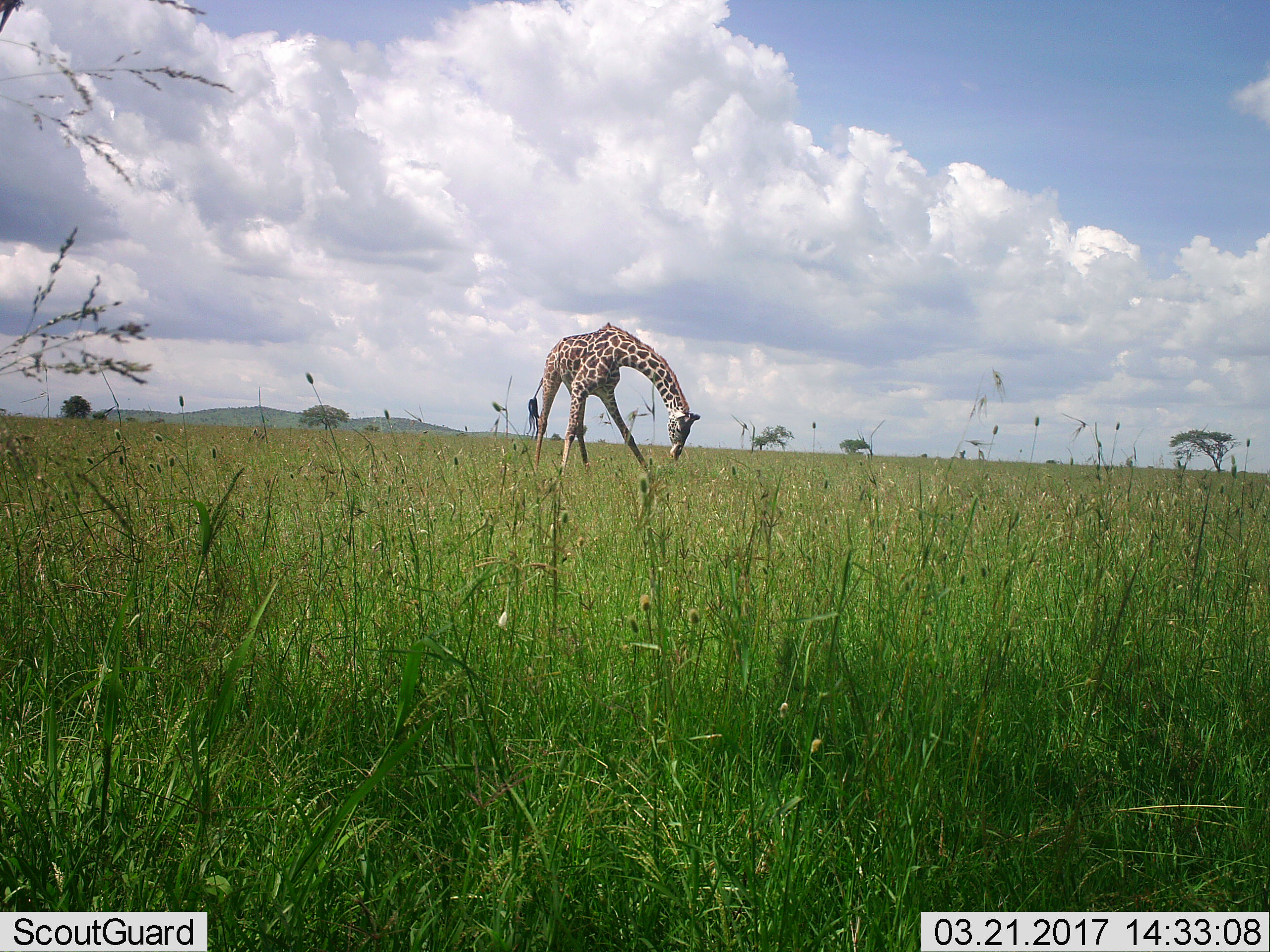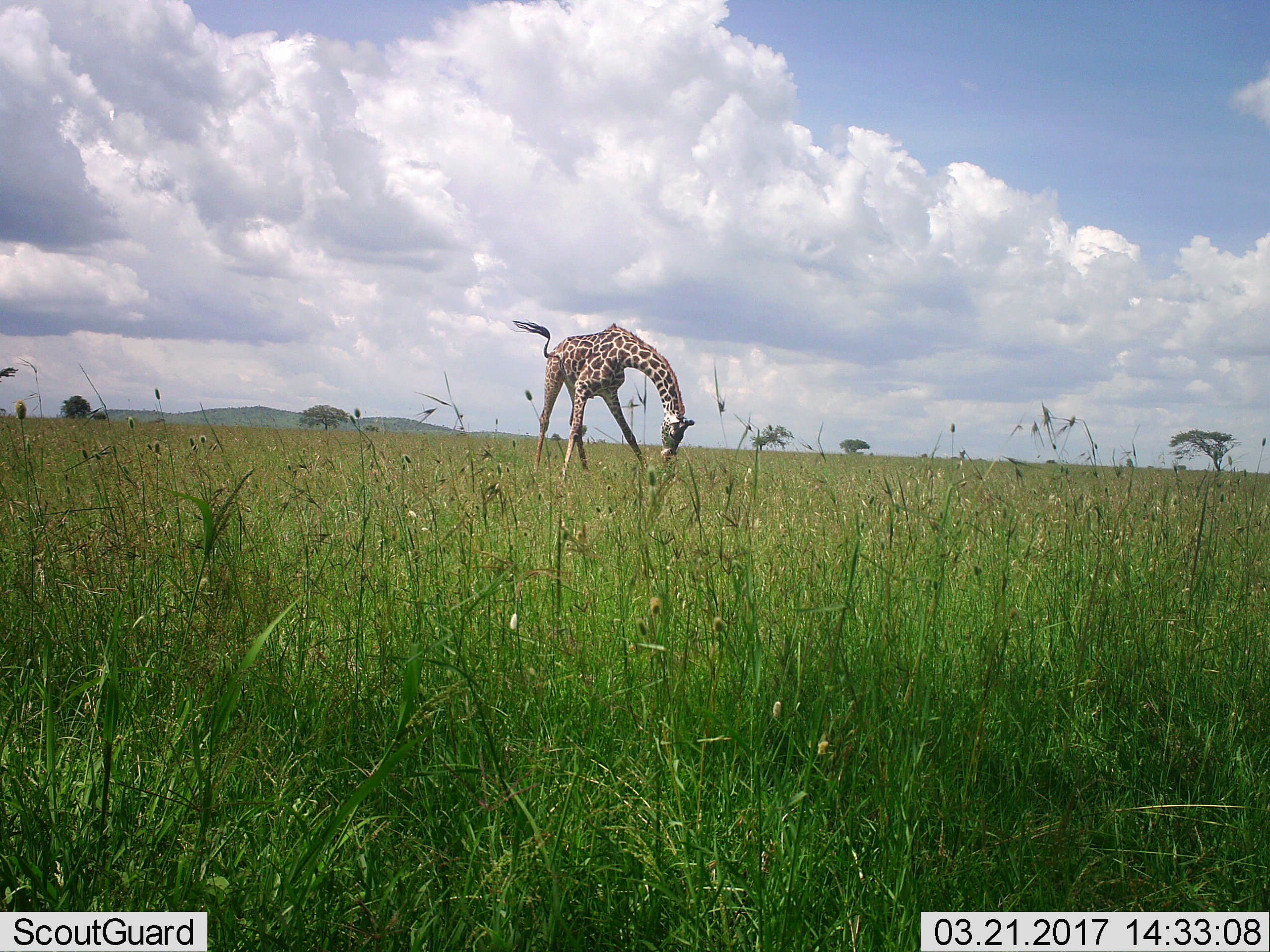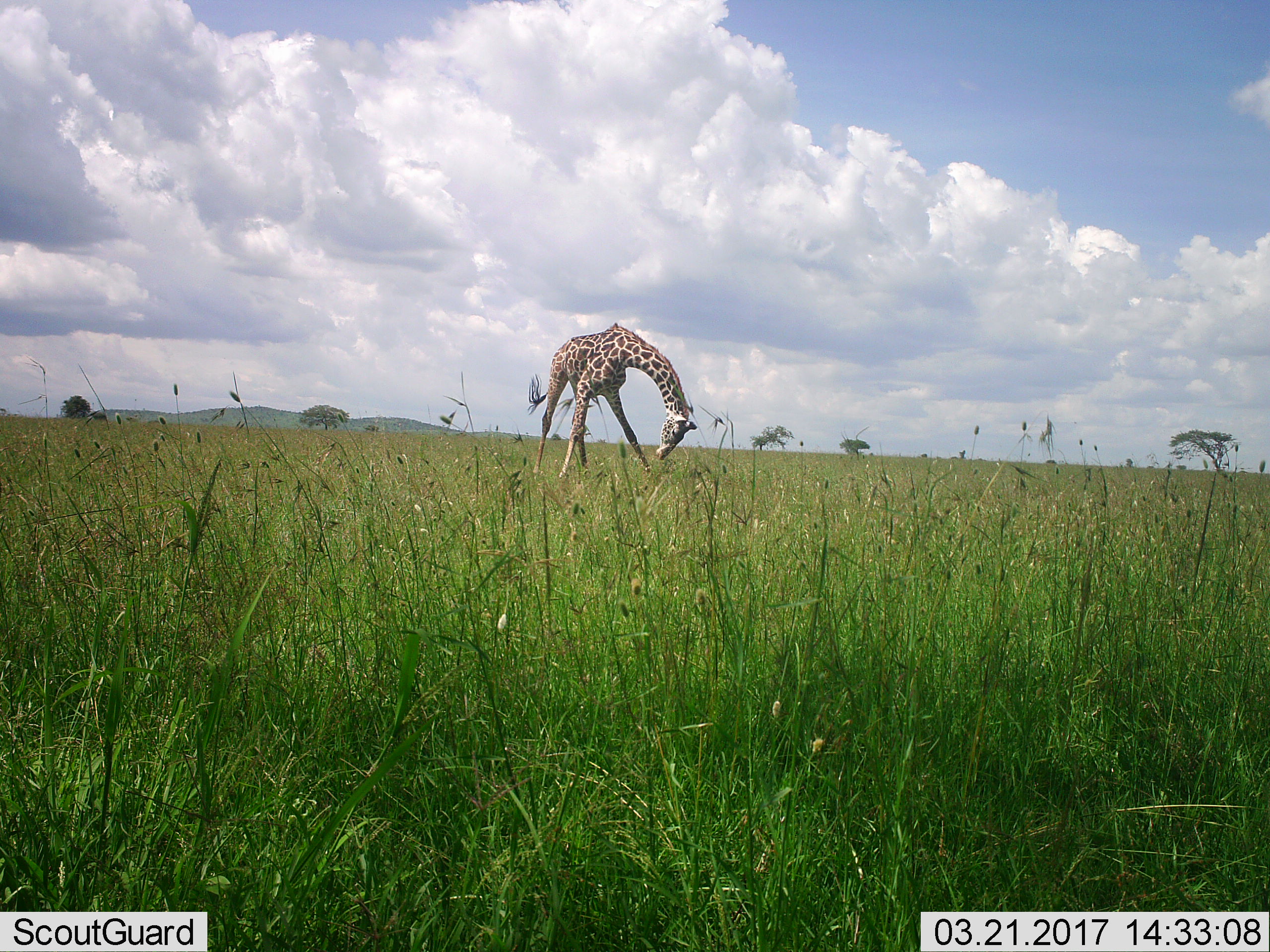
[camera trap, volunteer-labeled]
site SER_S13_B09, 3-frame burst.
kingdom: Animalia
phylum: Chordata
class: Mammalia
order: Artiodactyla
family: Giraffidae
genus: Giraffa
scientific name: Giraffa camelopardalis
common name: giraffe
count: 1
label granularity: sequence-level